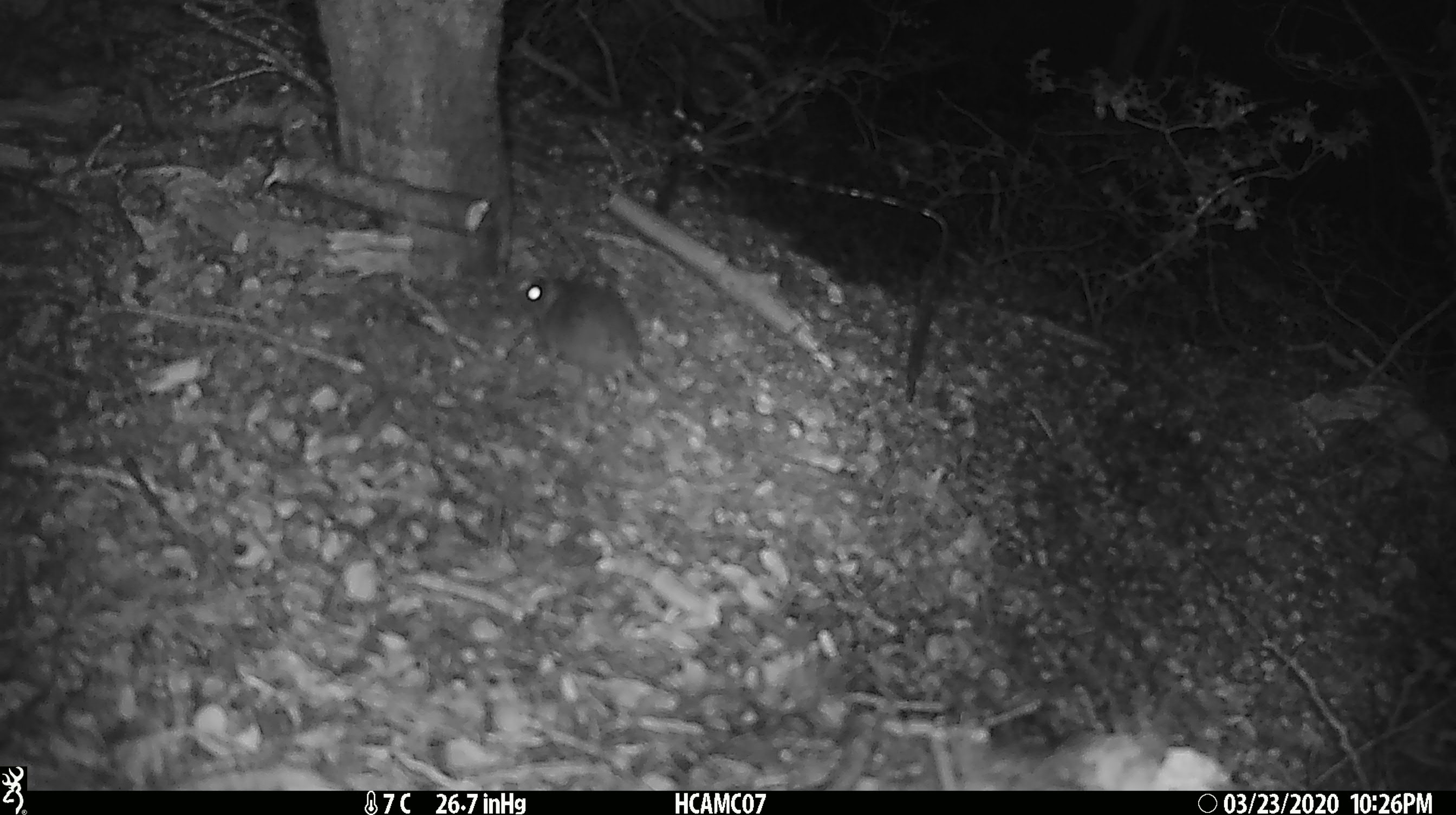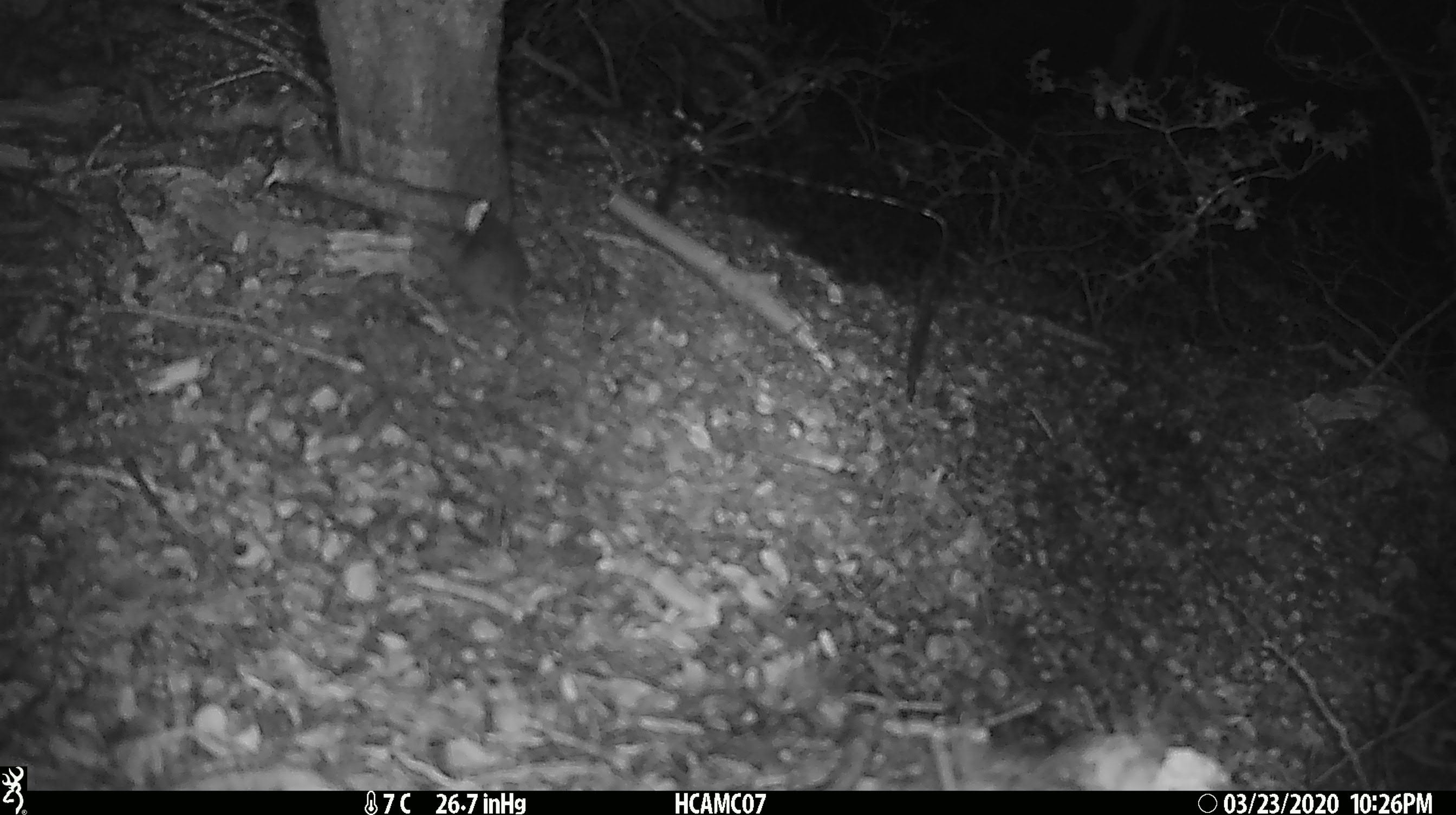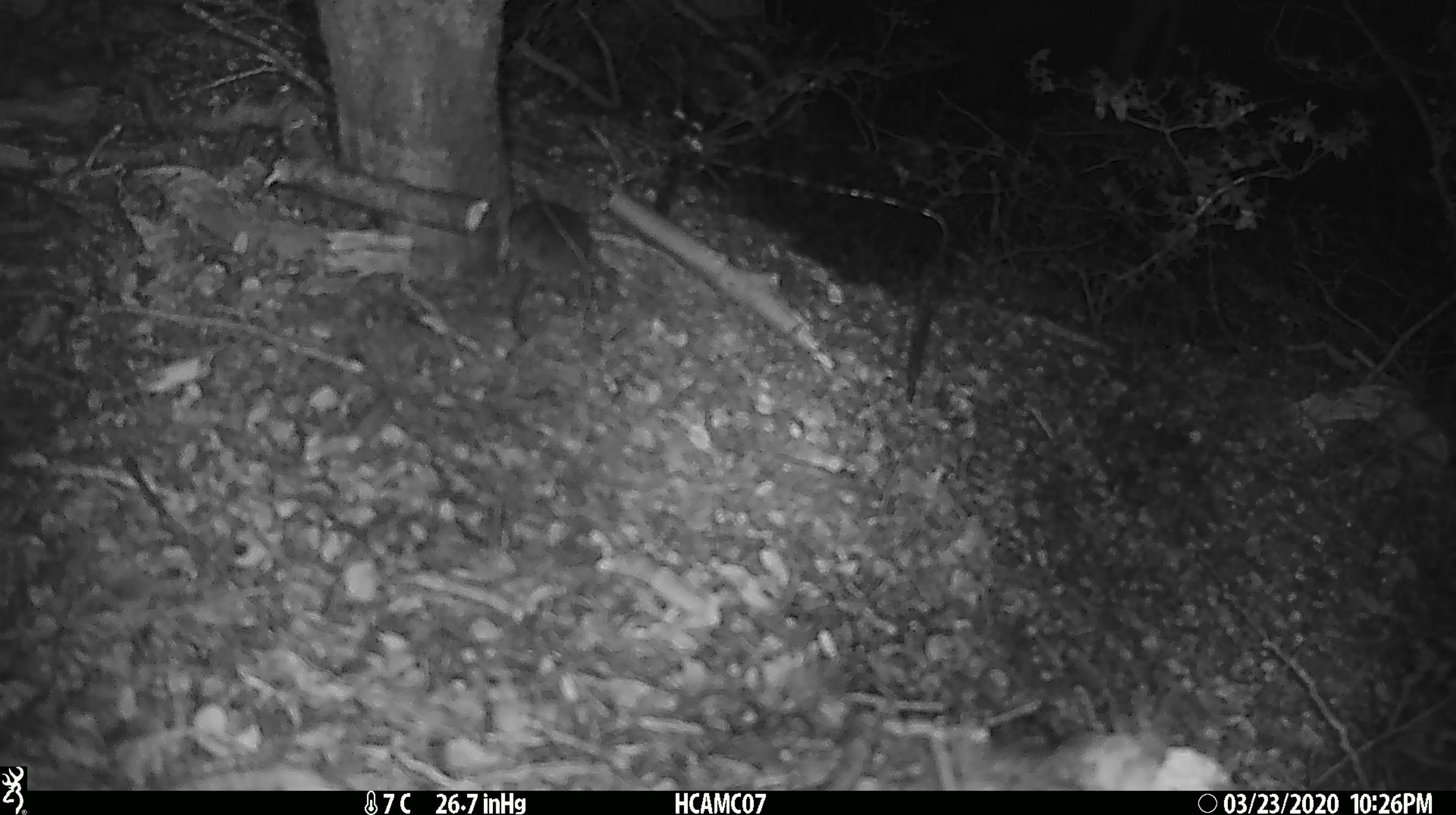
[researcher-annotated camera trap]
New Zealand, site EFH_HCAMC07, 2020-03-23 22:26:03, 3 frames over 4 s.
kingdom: Animalia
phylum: Chordata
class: Mammalia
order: Rodentia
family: Muridae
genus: Mus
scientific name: Mus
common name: mouse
Mouse (Mus).